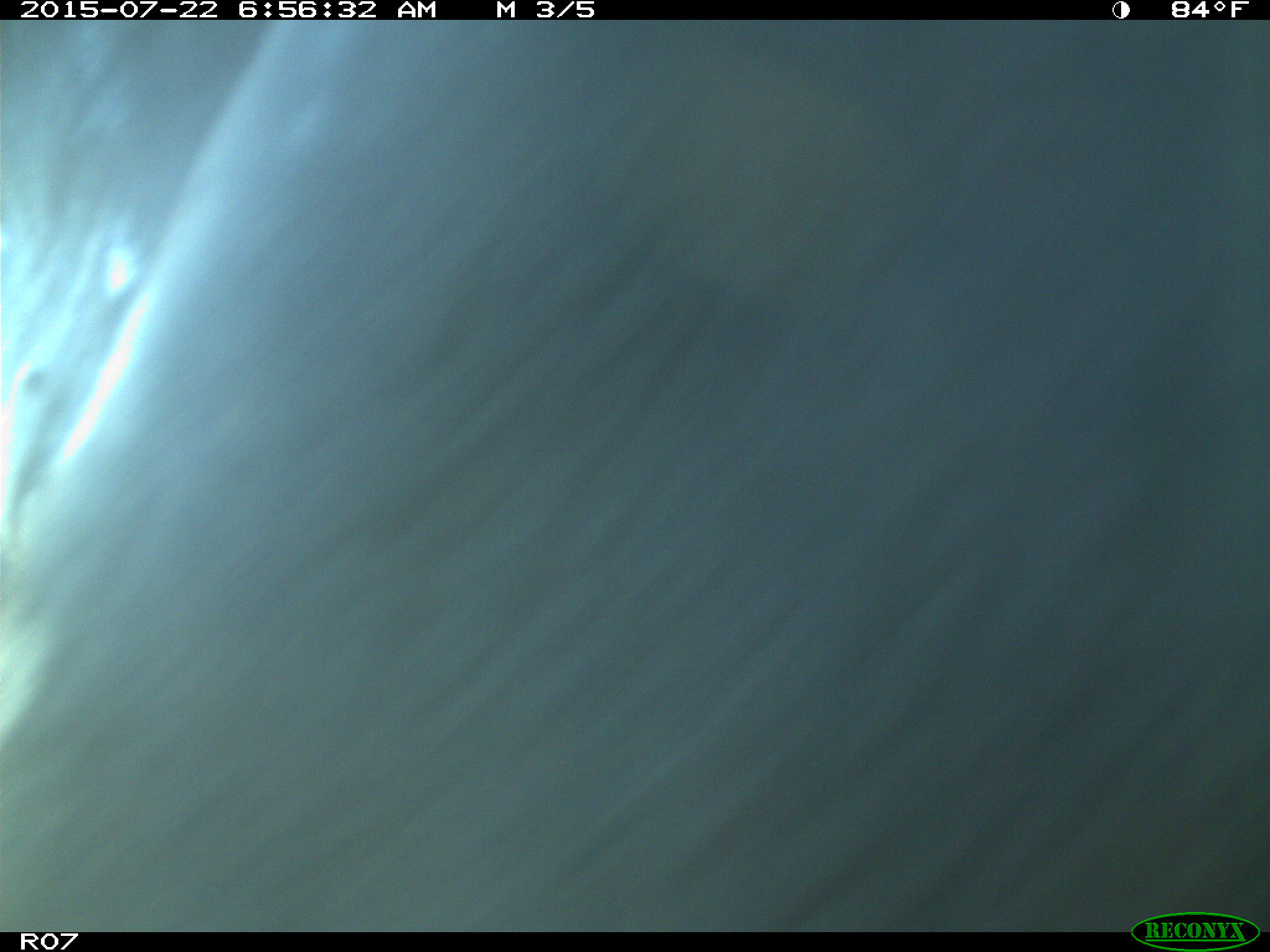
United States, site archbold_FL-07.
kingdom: Animalia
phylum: Chordata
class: Mammalia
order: Artiodactyla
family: Bovidae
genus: Bos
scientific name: Bos taurus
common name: domestic cow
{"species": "Bos taurus (domestic cow)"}